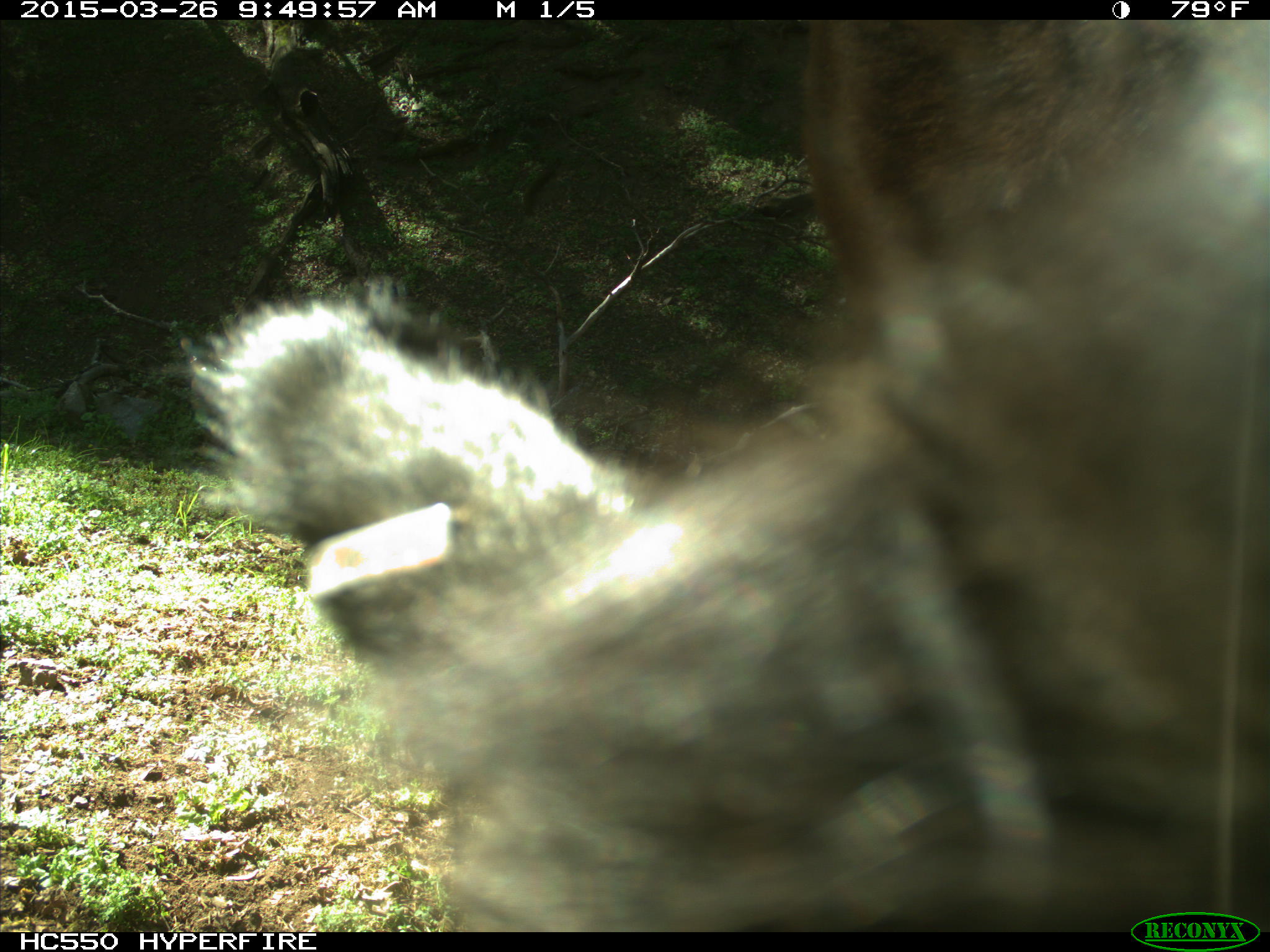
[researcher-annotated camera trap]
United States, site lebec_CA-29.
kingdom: Animalia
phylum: Chordata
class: Mammalia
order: Artiodactyla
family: Bovidae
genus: Bos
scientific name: Bos taurus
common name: domestic cow